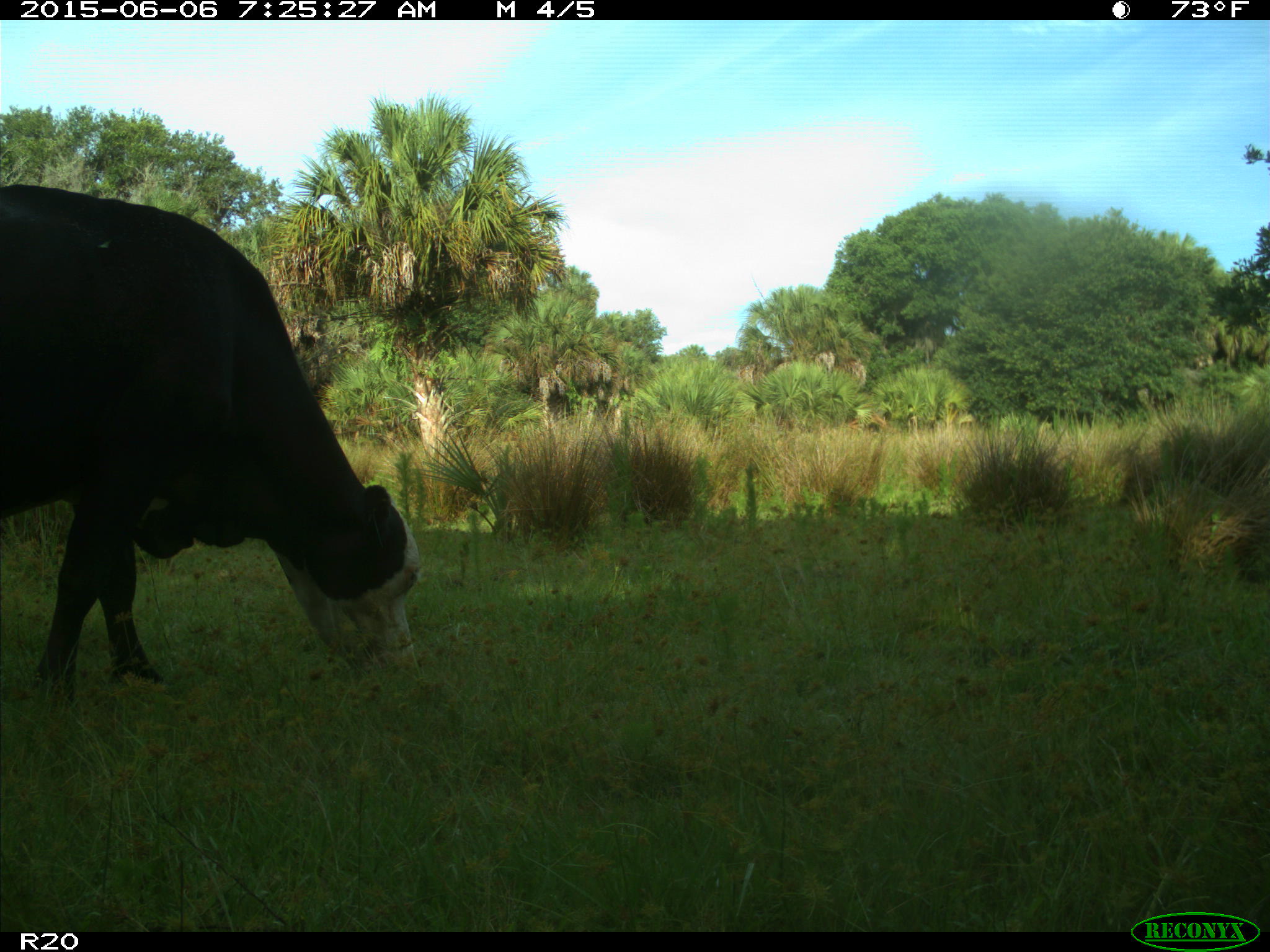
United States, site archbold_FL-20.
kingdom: Animalia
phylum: Chordata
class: Mammalia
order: Artiodactyla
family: Bovidae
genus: Bos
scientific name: Bos taurus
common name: domestic cow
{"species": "Bos taurus (domestic cow)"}